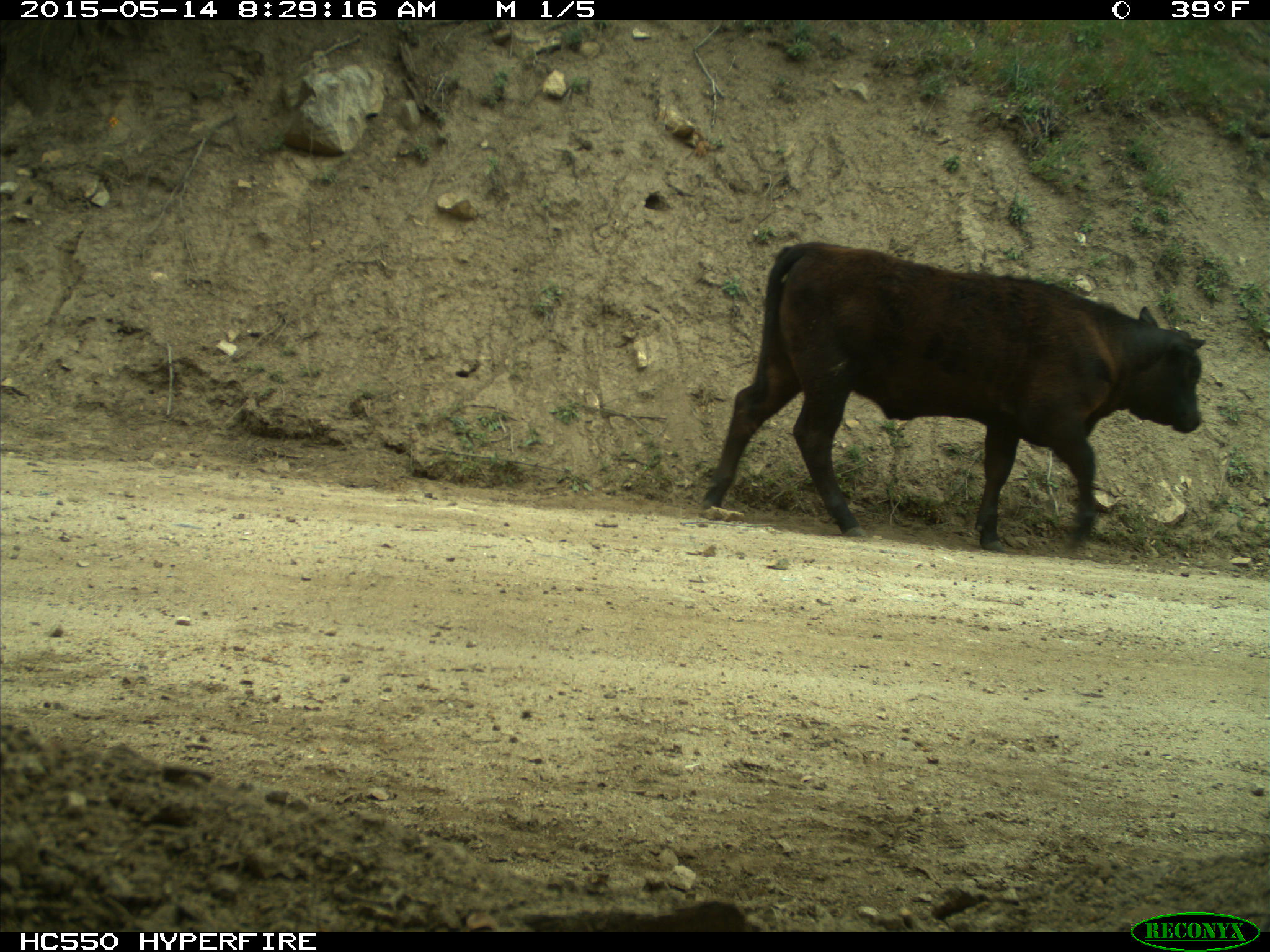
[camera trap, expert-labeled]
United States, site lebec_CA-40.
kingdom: Animalia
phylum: Chordata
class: Mammalia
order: Artiodactyla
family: Bovidae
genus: Bos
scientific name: Bos taurus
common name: domestic cow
Bos taurus (domestic cow).